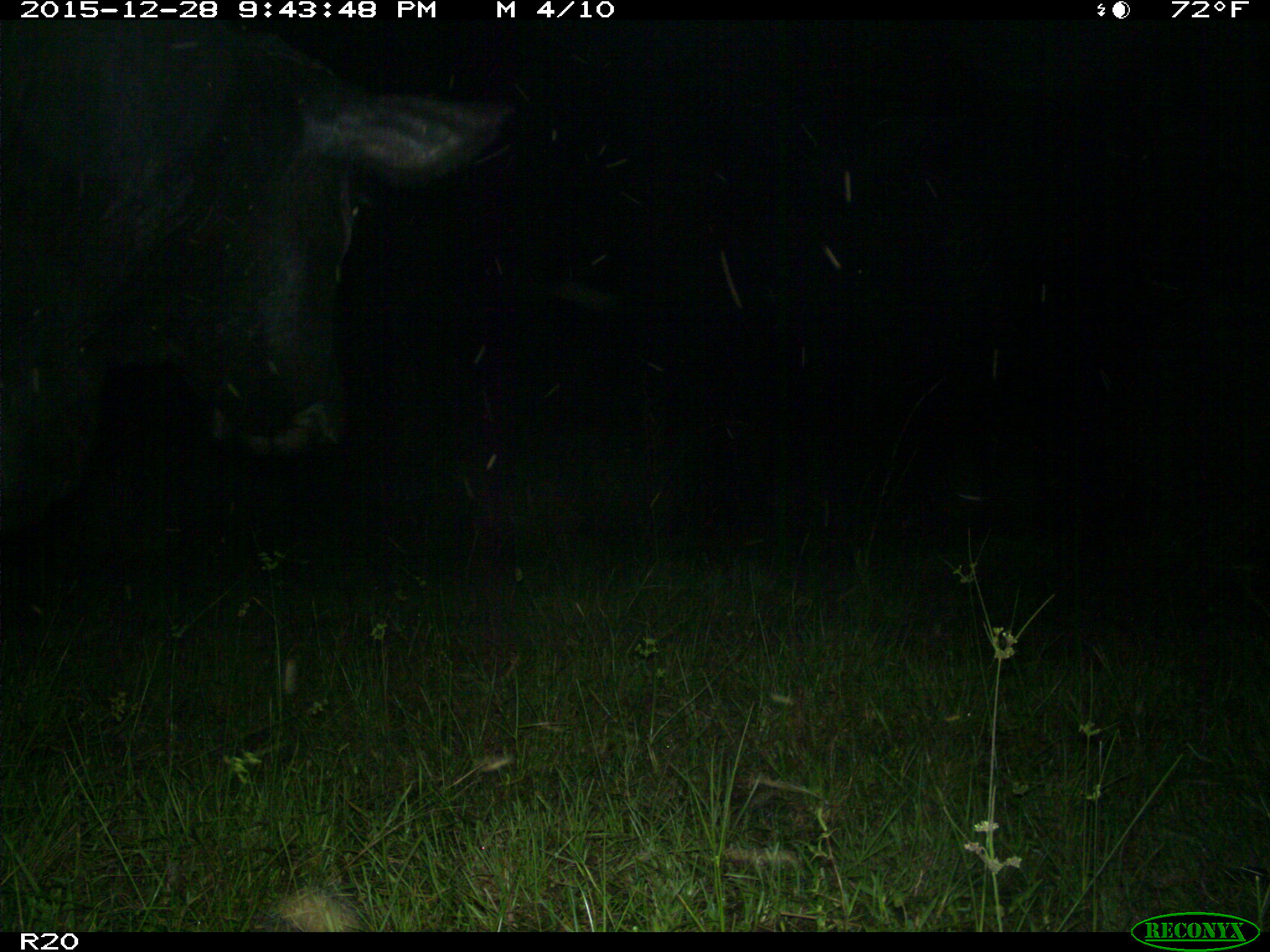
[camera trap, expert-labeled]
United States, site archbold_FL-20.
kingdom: Animalia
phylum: Chordata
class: Mammalia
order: Artiodactyla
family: Bovidae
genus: Bos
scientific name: Bos taurus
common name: domestic cow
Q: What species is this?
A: Bos taurus (domestic cow).